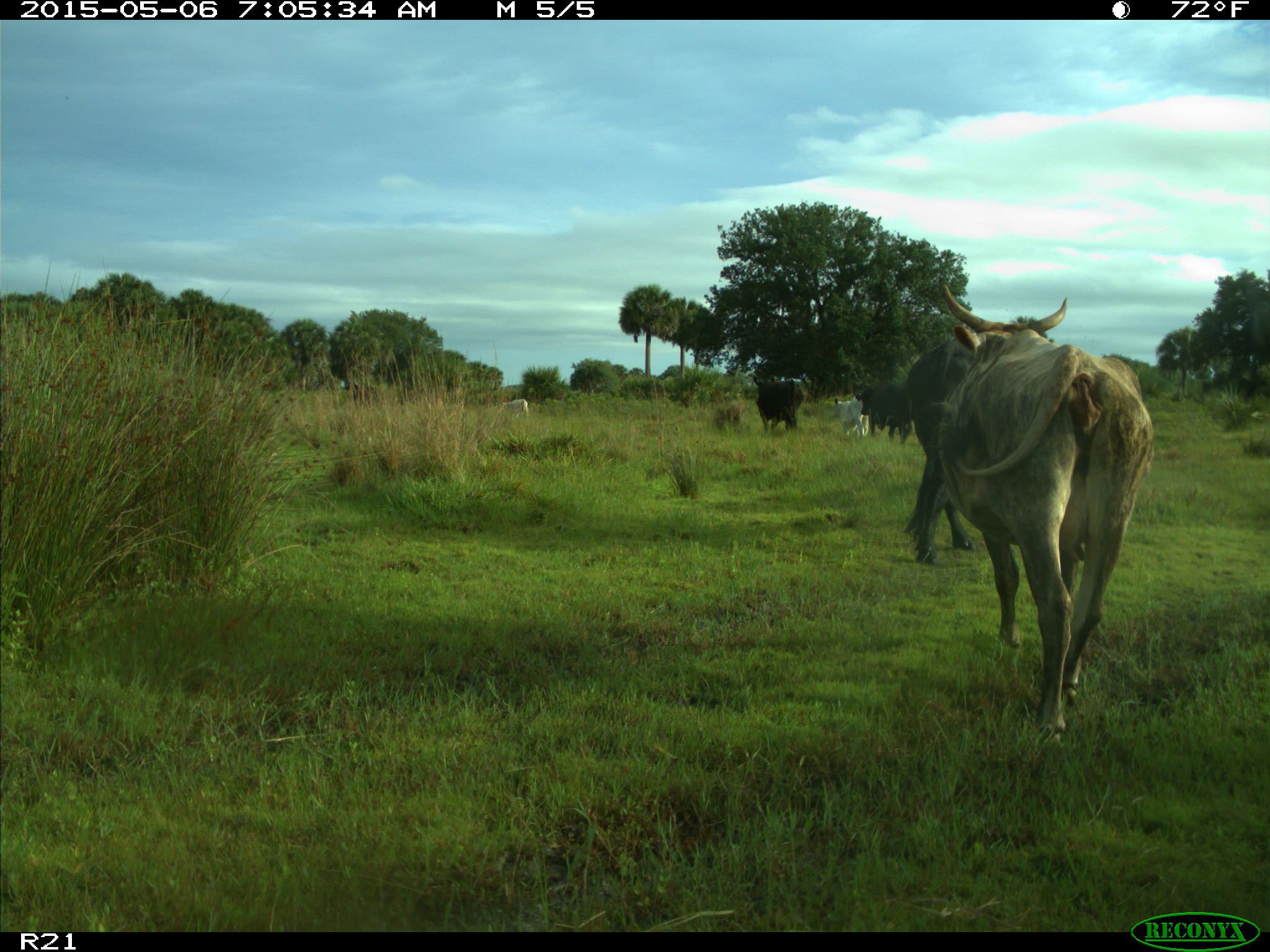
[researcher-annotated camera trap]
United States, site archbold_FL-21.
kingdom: Animalia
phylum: Chordata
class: Mammalia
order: Artiodactyla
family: Bovidae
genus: Bos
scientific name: Bos taurus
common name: domestic cow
Bos taurus (domestic cow).